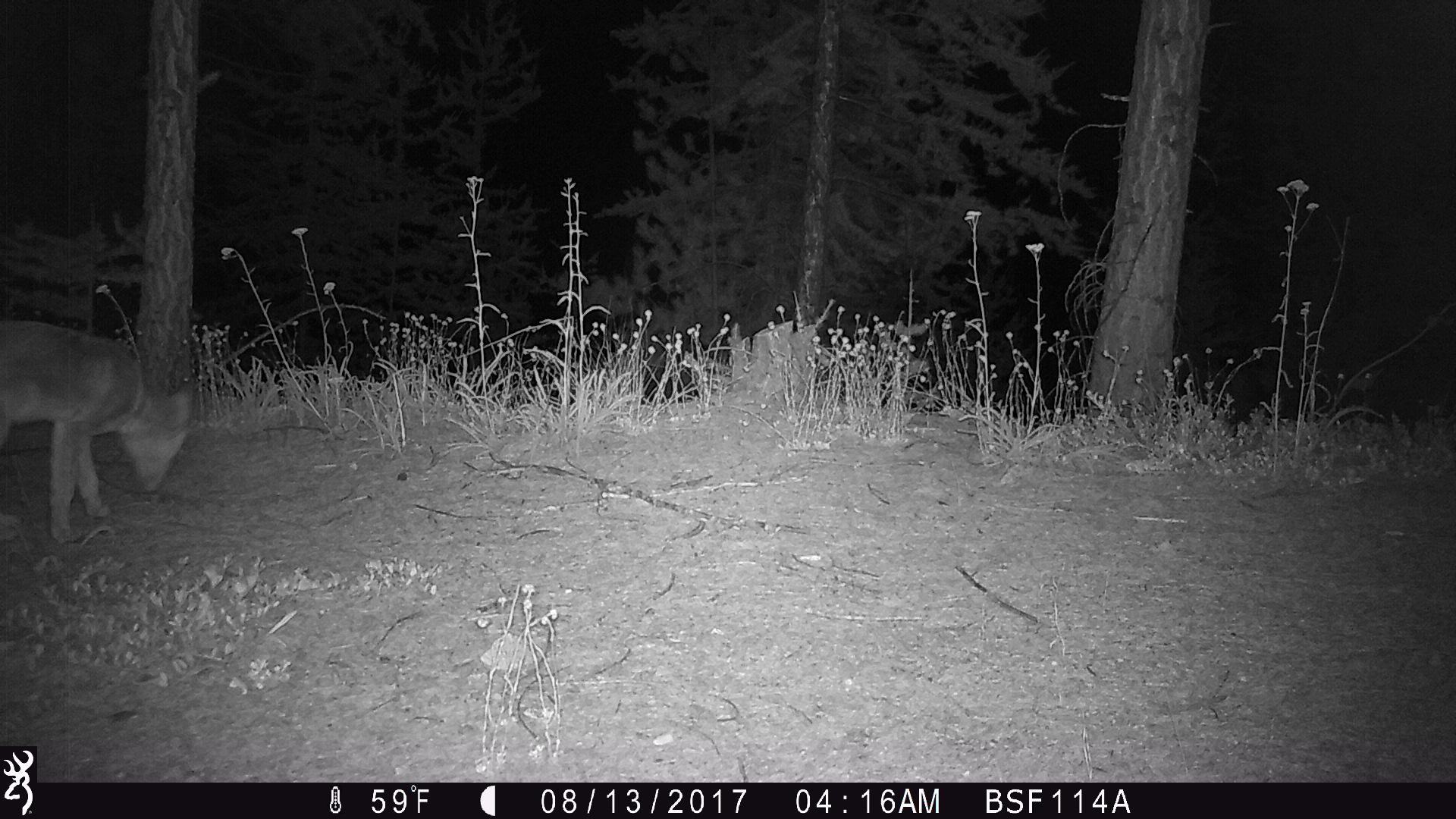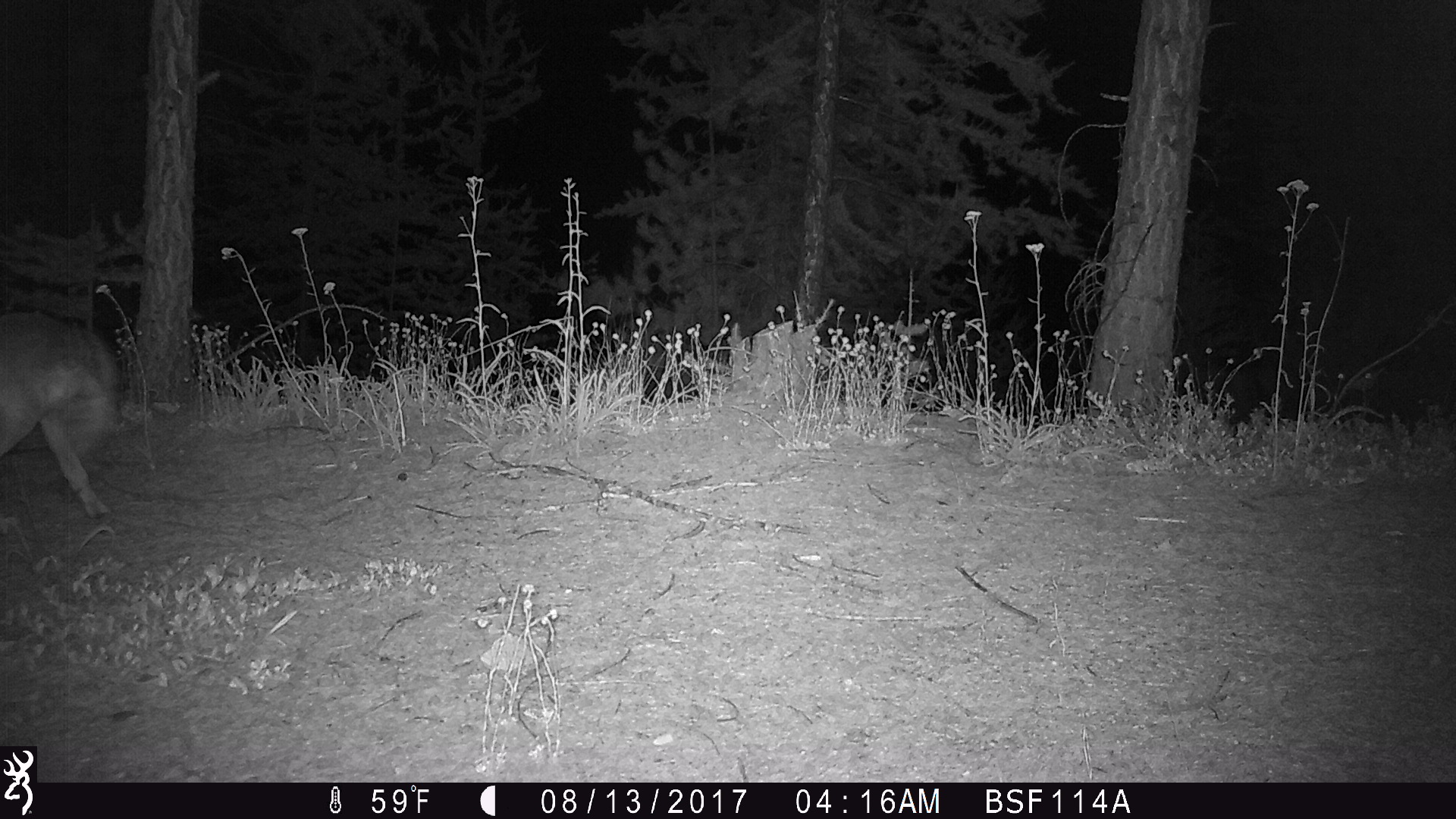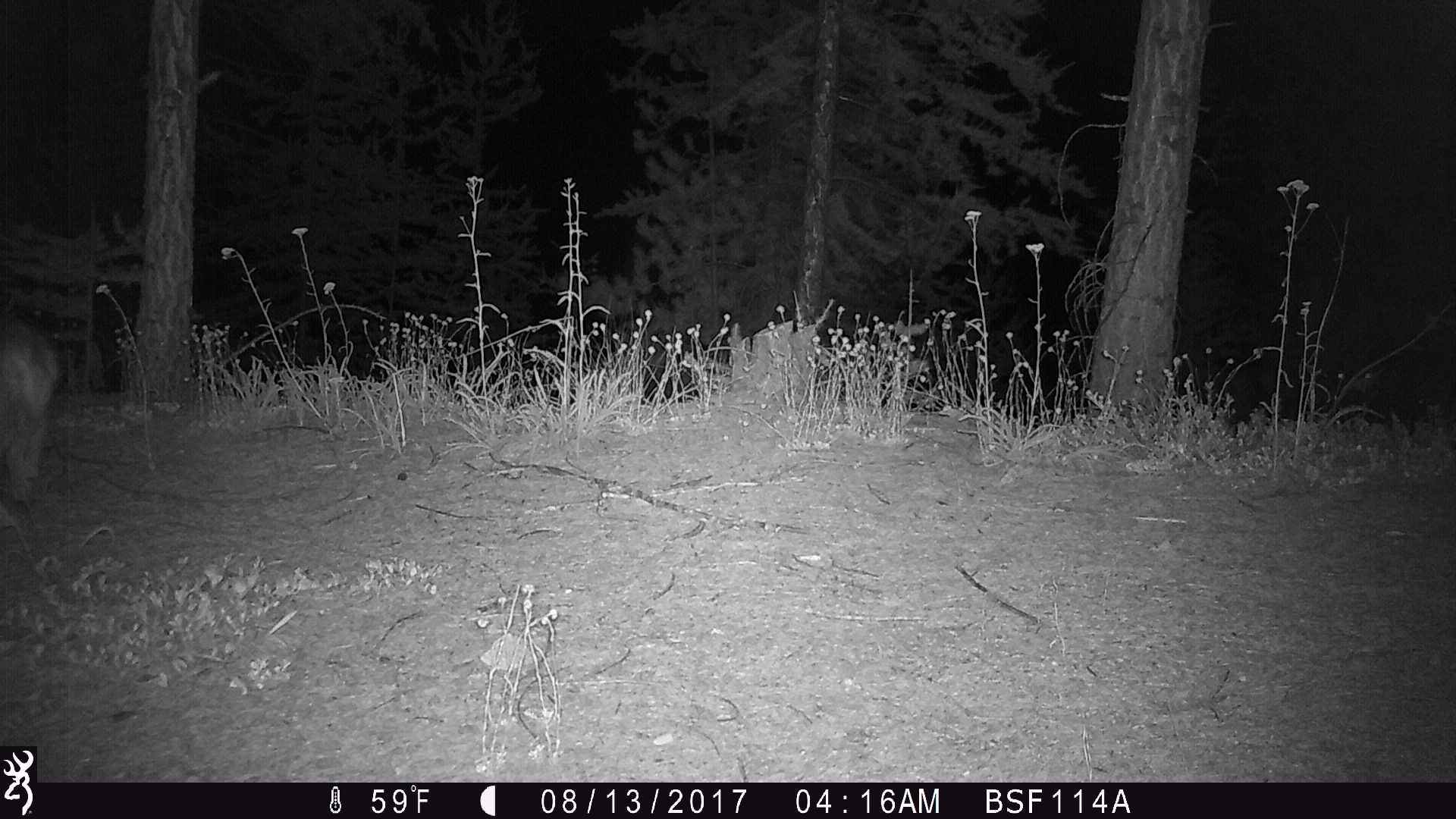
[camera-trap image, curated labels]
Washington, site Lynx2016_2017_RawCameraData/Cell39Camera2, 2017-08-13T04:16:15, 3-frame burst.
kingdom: Animalia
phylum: Chordata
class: Mammalia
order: Carnivora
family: Canidae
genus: Canis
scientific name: Canis latrans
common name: coyote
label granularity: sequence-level